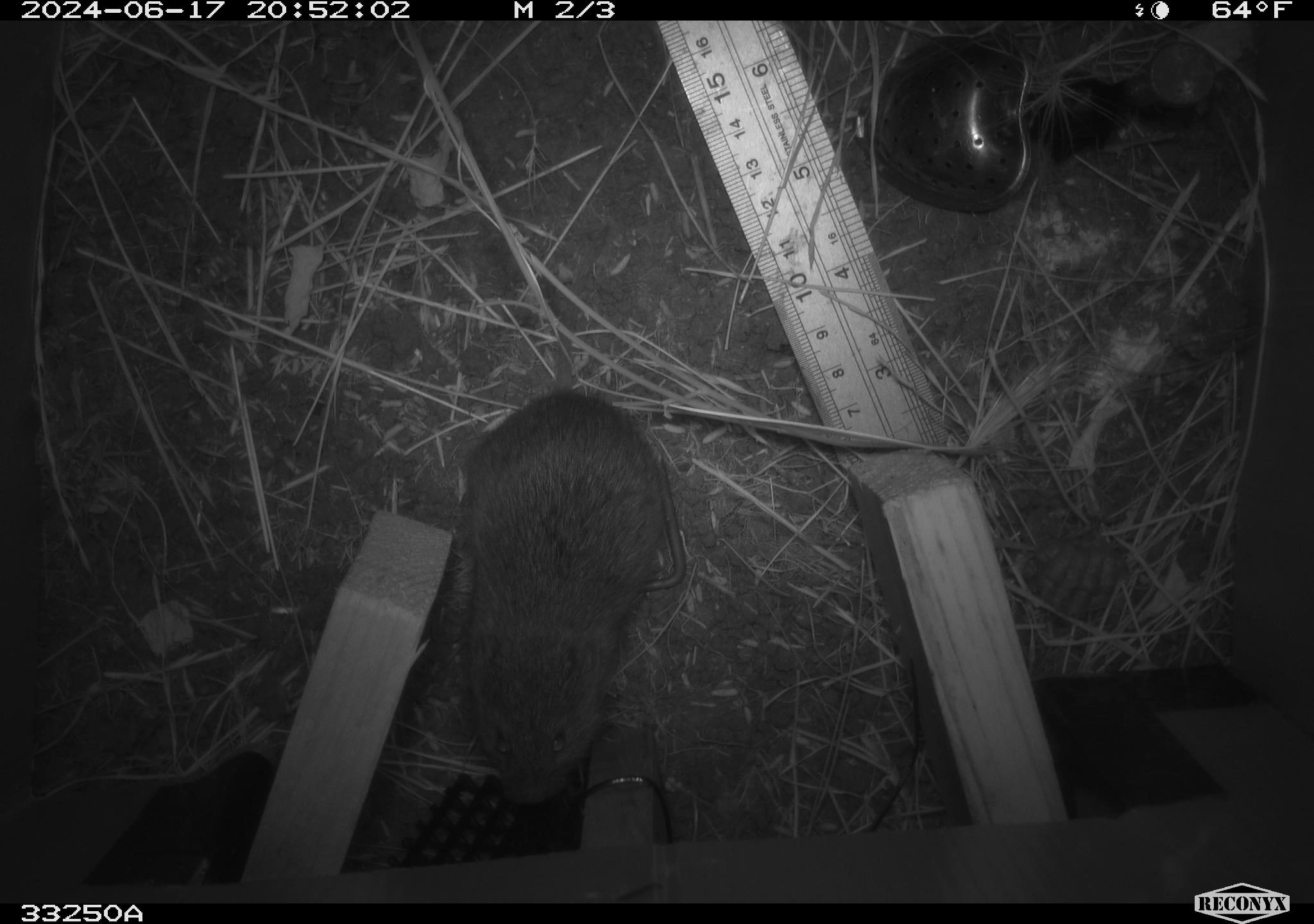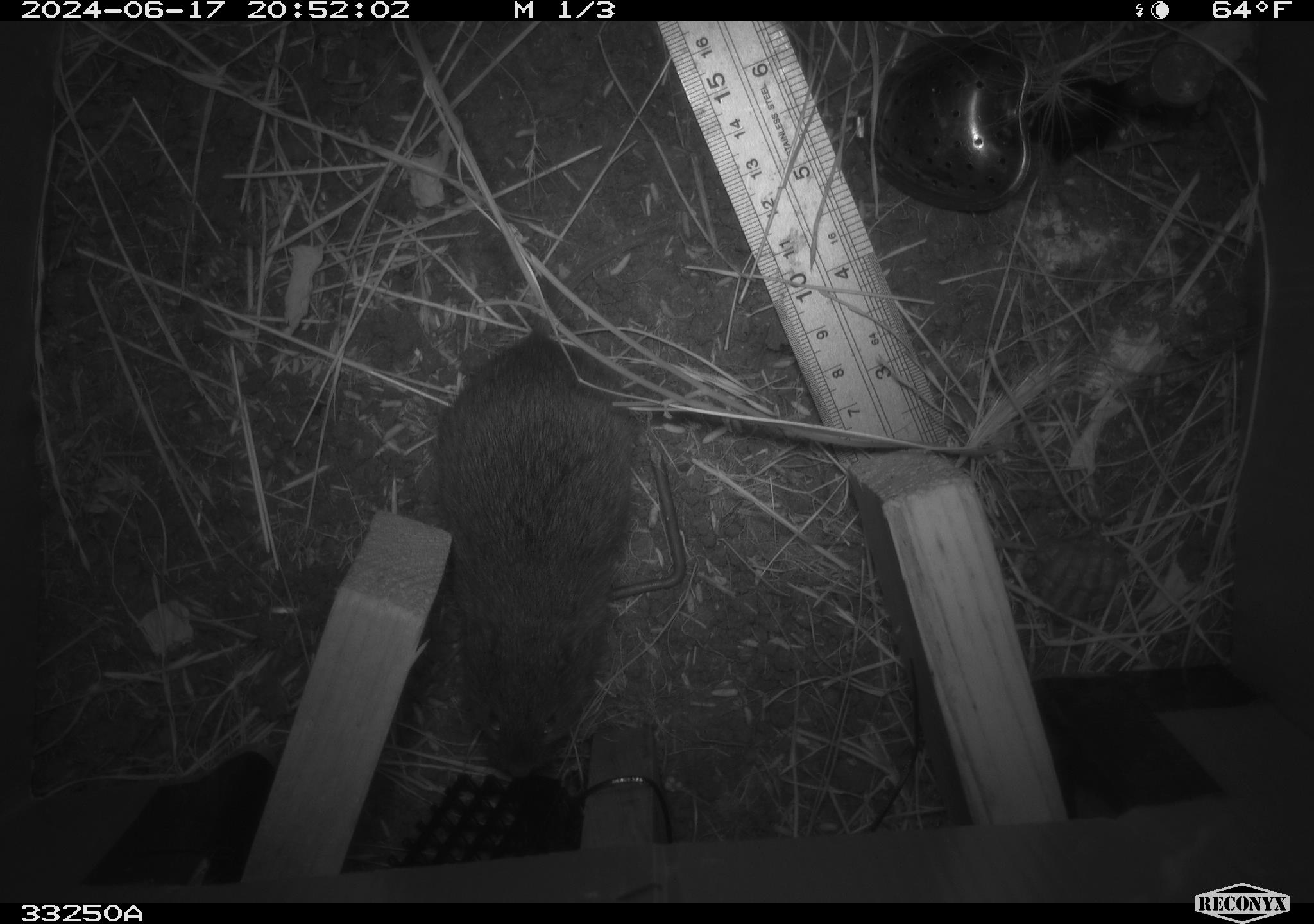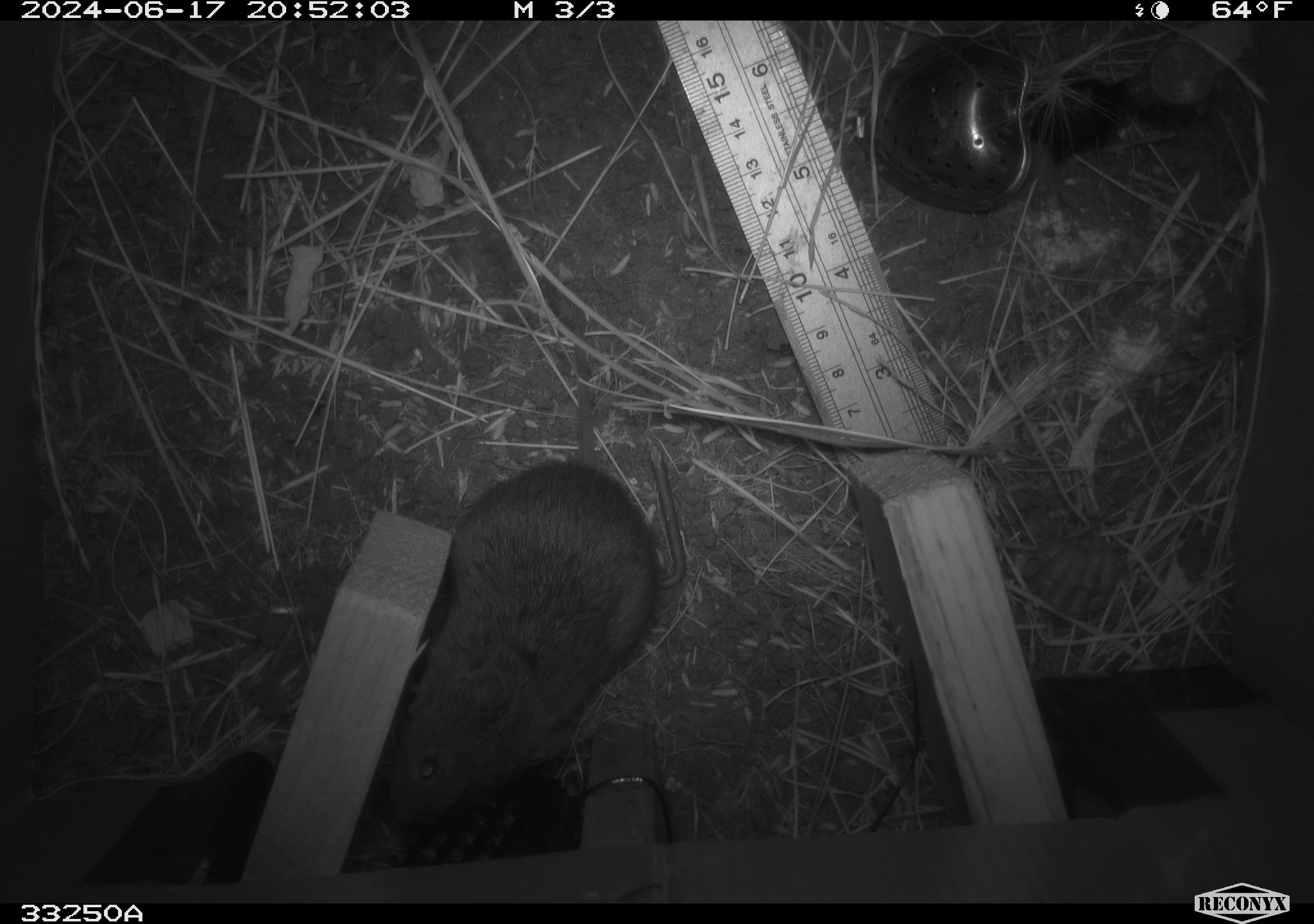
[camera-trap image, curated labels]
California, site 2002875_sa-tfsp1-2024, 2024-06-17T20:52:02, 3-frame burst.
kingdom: Animalia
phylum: Chordata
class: Mammalia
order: Rodentia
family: Cricetidae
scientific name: Arvicolinae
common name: voles, lemmings, and muskrats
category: arvicolinae subfamily